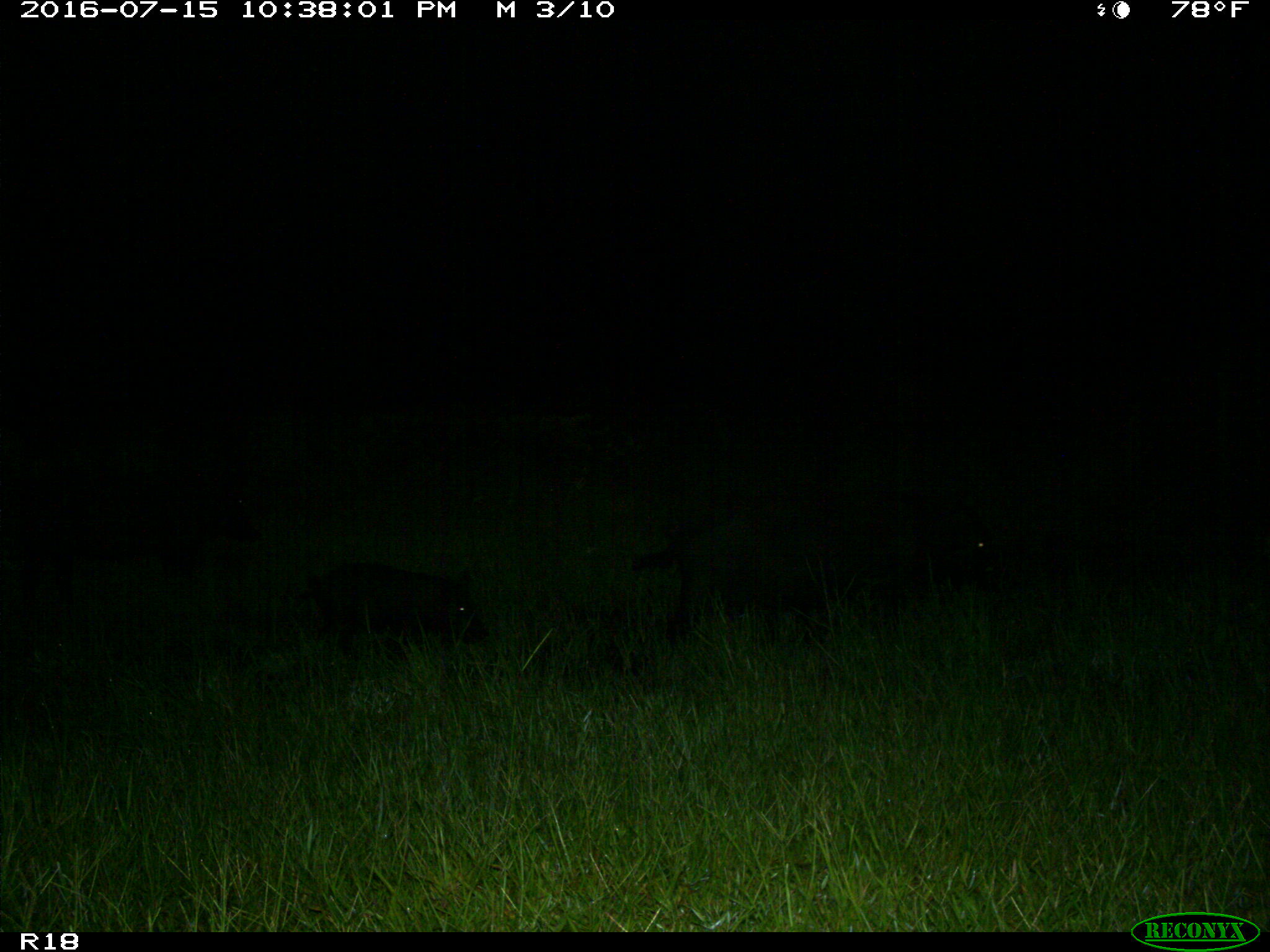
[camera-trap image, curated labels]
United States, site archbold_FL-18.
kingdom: Animalia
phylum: Chordata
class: Mammalia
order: Artiodactyla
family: Suidae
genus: Sus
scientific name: Sus scrofa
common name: wild boar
Sus scrofa (wild boar).